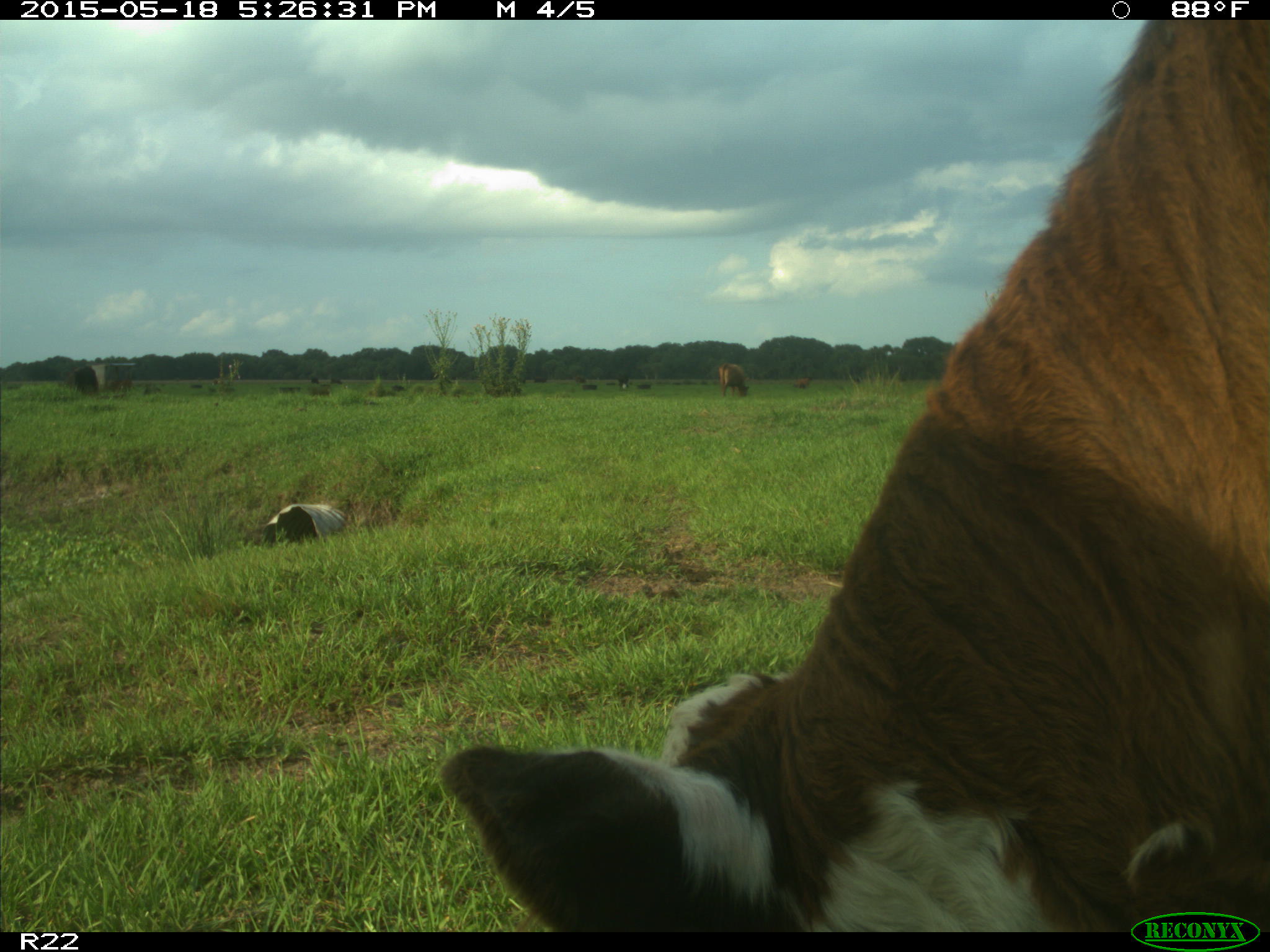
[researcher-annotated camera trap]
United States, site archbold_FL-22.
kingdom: Animalia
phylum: Chordata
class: Mammalia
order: Artiodactyla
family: Bovidae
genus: Bos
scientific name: Bos taurus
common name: domestic cow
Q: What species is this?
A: Bos taurus (domestic cow).